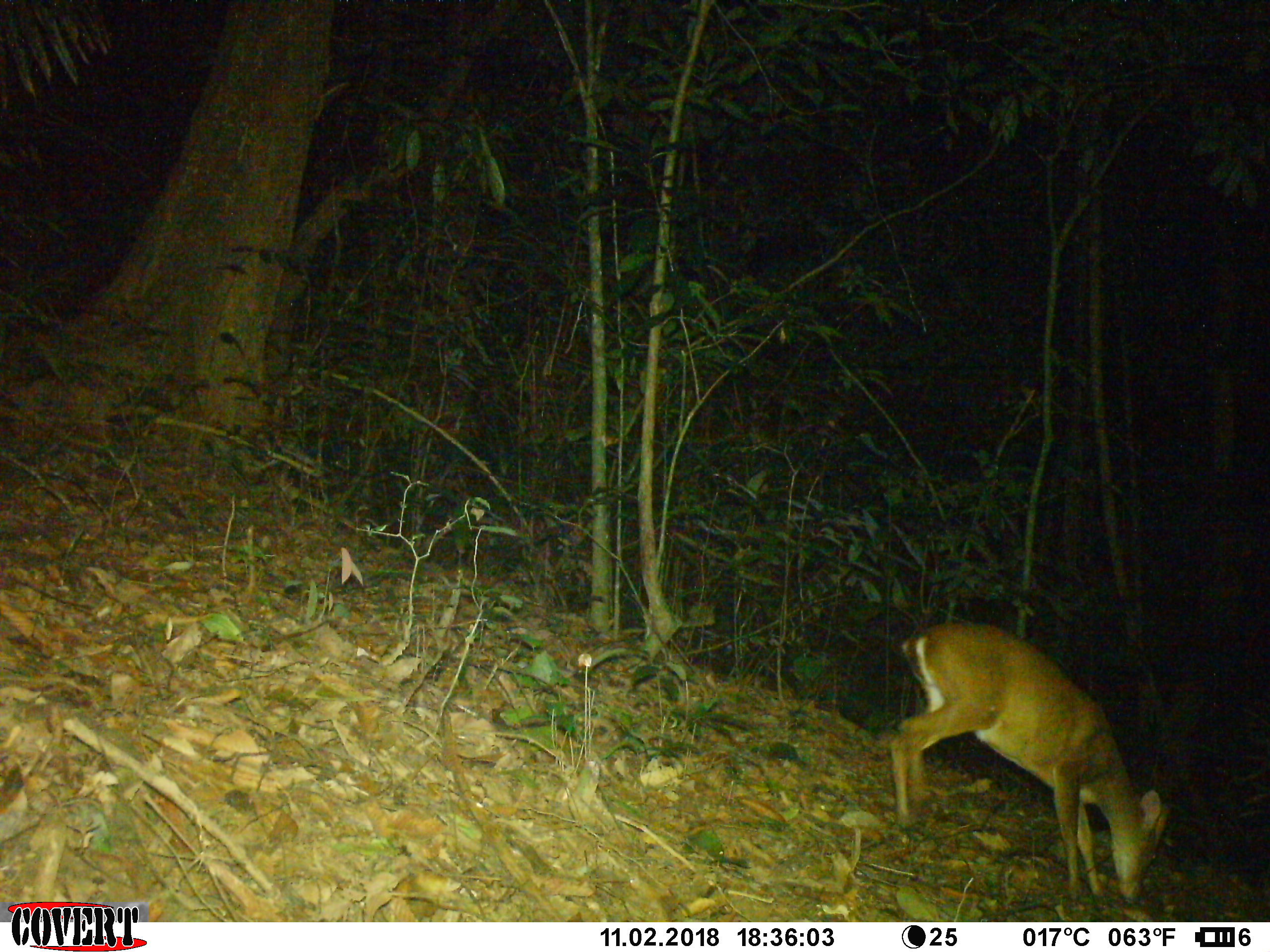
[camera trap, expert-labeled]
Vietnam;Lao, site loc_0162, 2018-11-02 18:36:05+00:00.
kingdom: Animalia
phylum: Chordata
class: Mammalia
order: Artiodactyla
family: Cervidae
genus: Muntiacus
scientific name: Muntiacus vuquangensis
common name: large-antlered muntjac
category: large antlered muntjac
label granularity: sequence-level